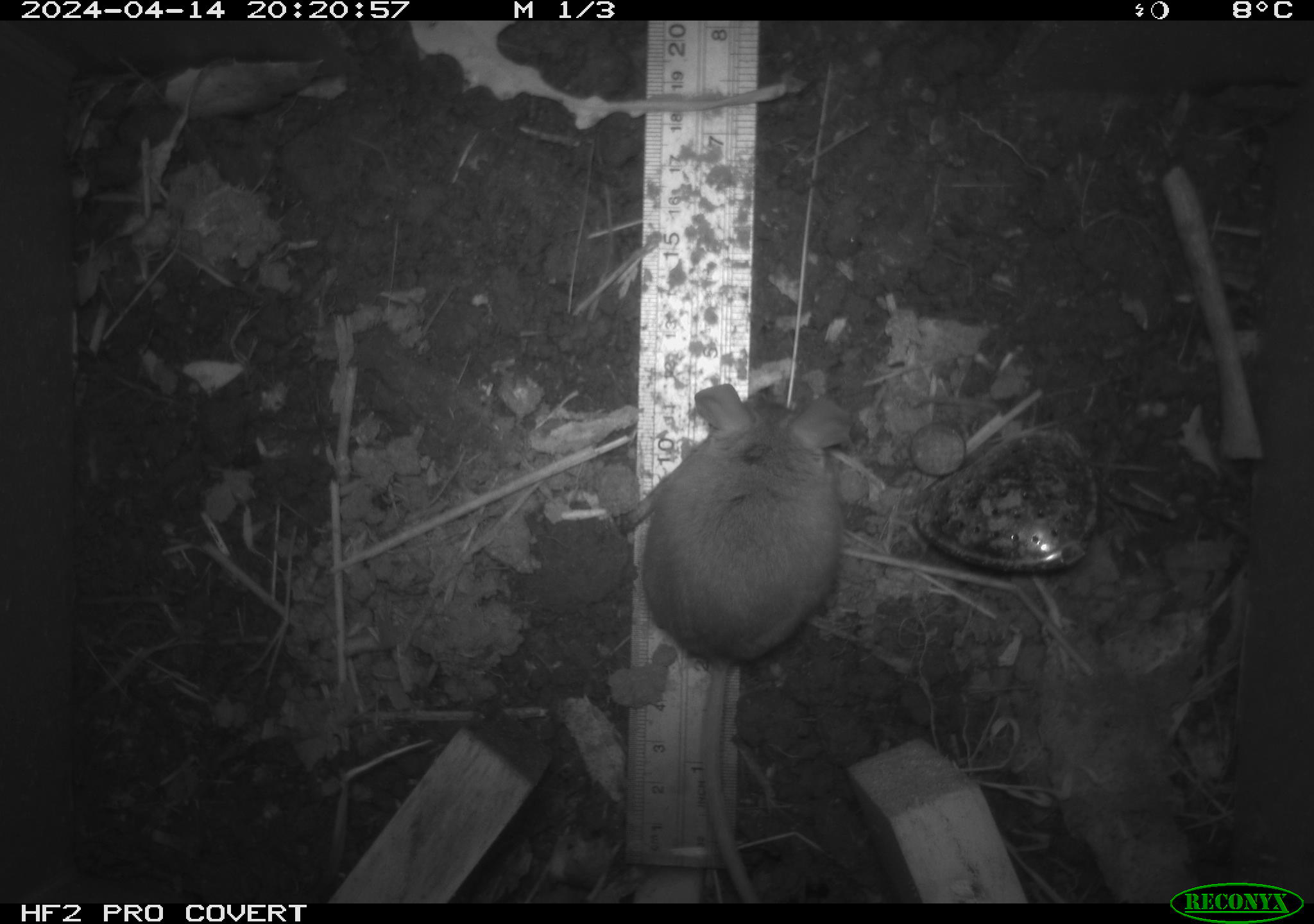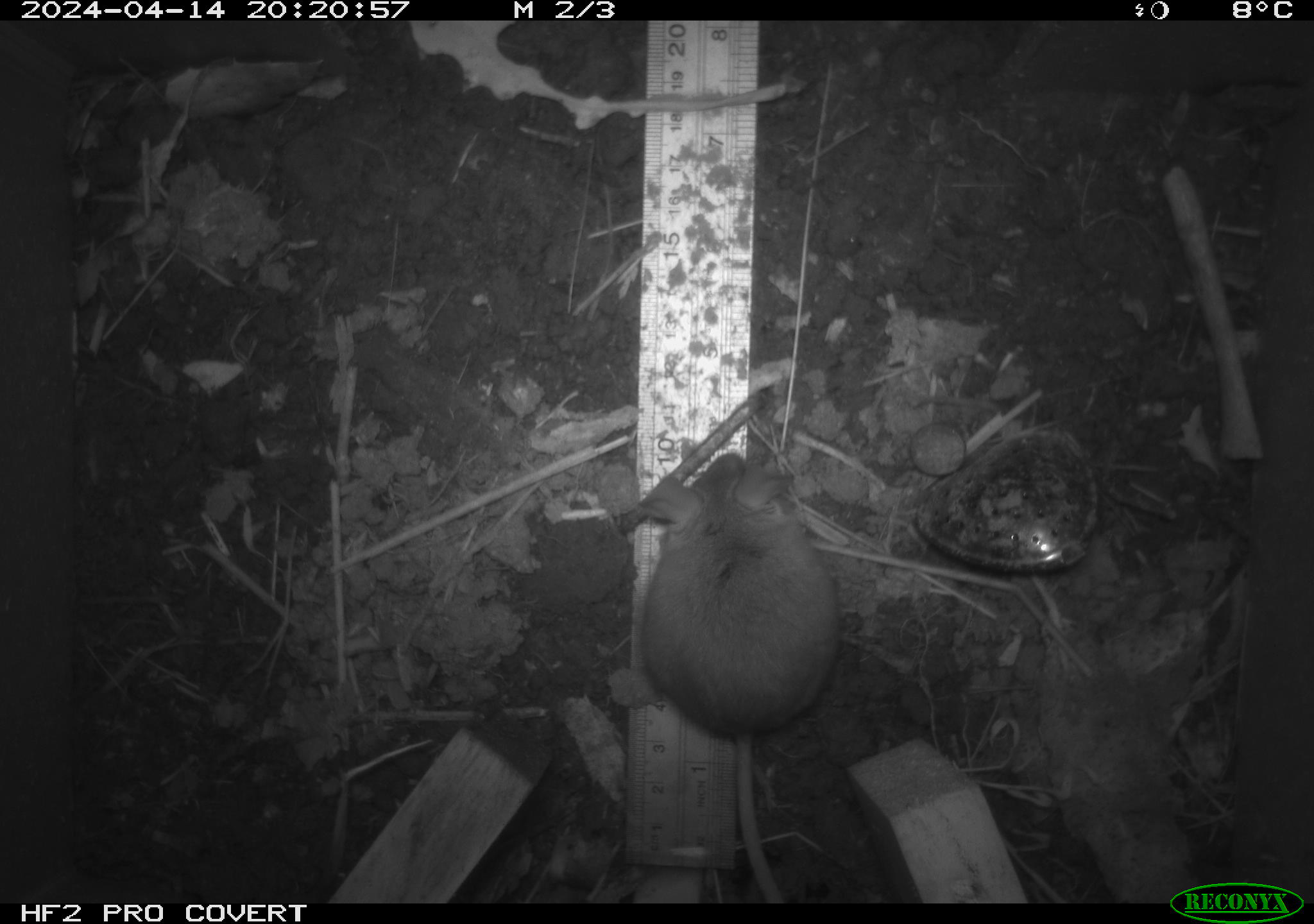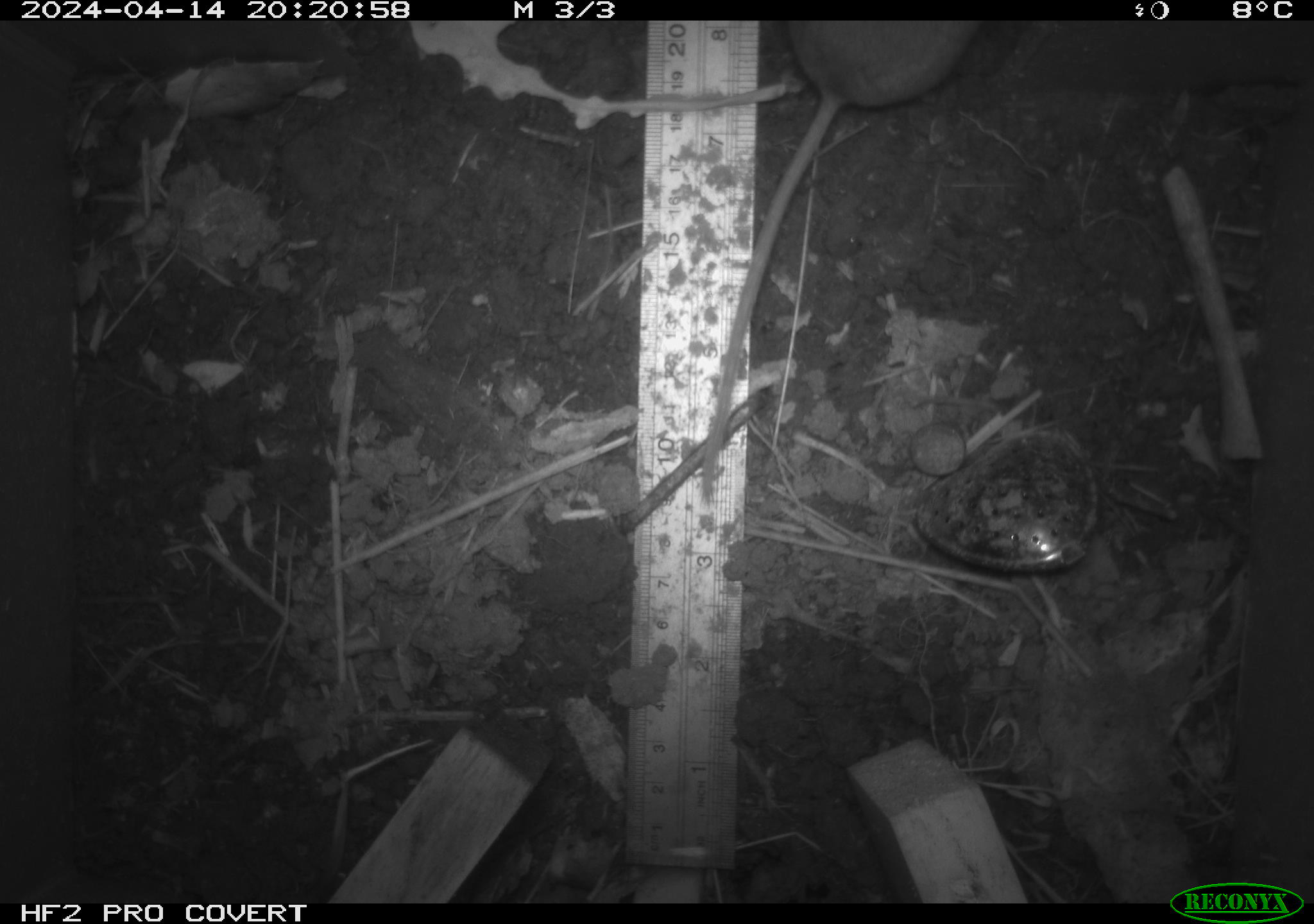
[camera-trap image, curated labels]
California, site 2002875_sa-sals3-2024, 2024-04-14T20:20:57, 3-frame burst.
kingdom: Animalia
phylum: Chordata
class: Mammalia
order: Rodentia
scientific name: Rodentia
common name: mouse species